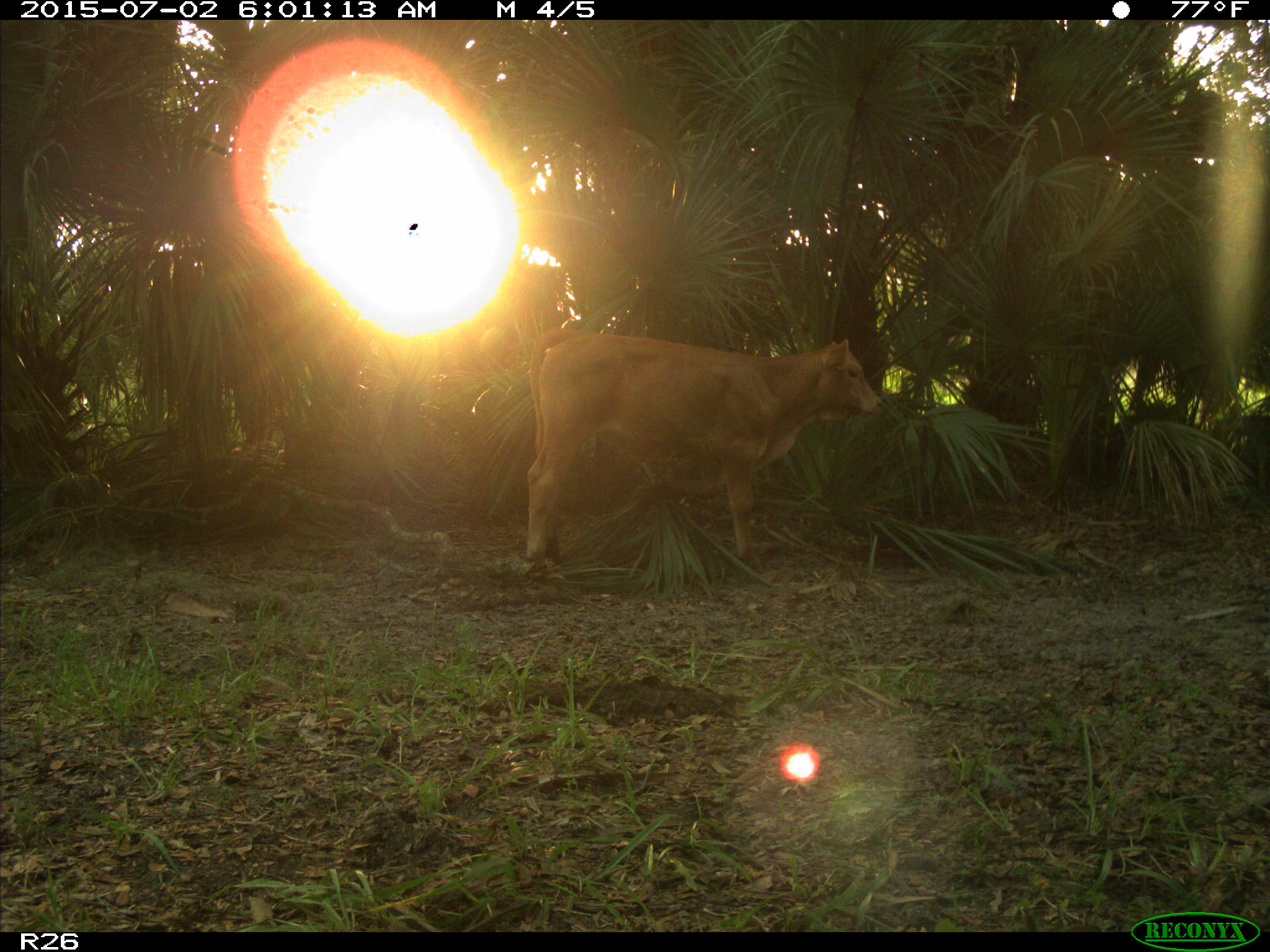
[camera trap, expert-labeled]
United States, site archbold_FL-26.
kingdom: Animalia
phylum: Chordata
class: Mammalia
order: Artiodactyla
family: Bovidae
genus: Bos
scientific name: Bos taurus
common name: domestic cow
Bos taurus (domestic cow).